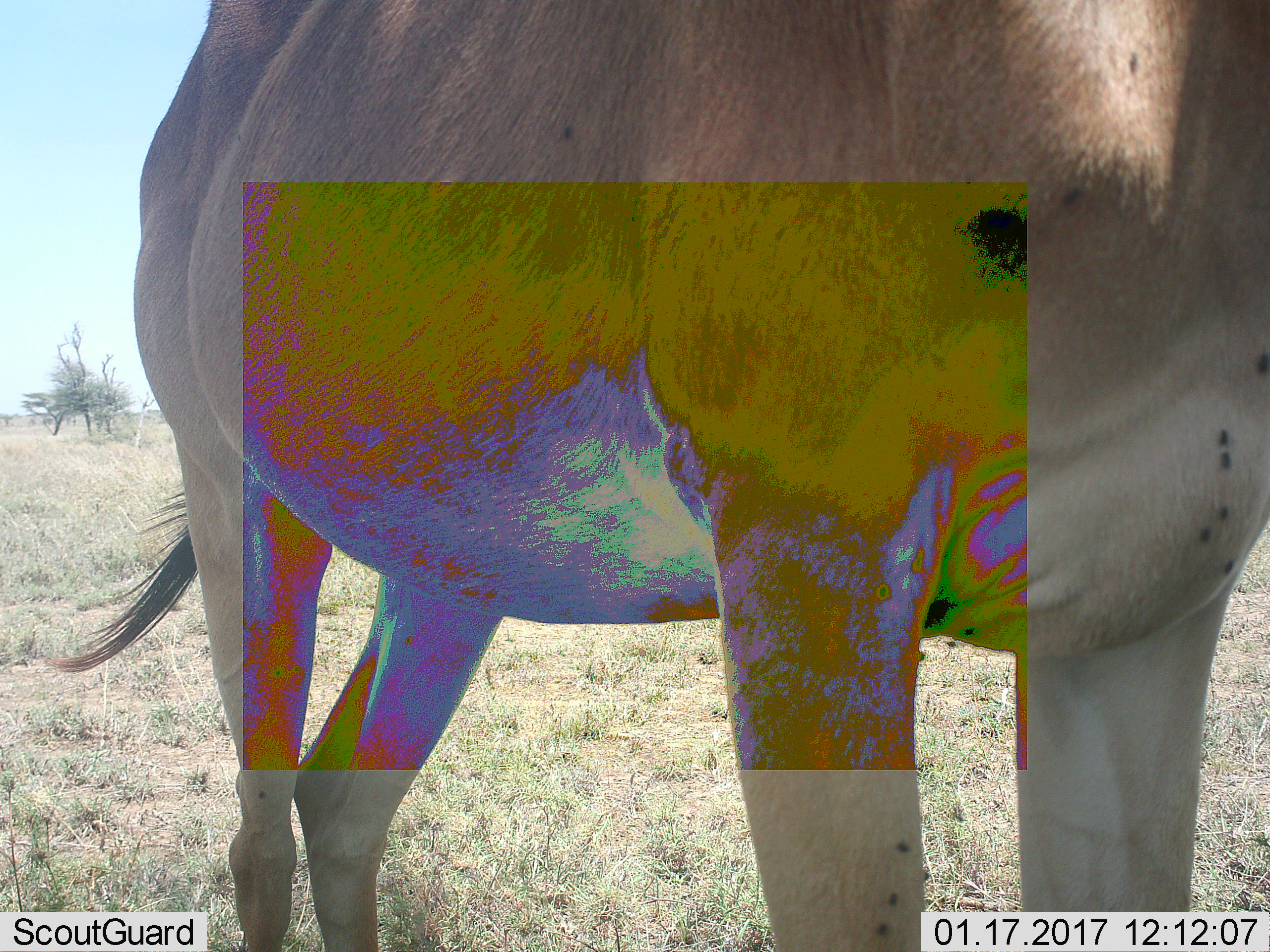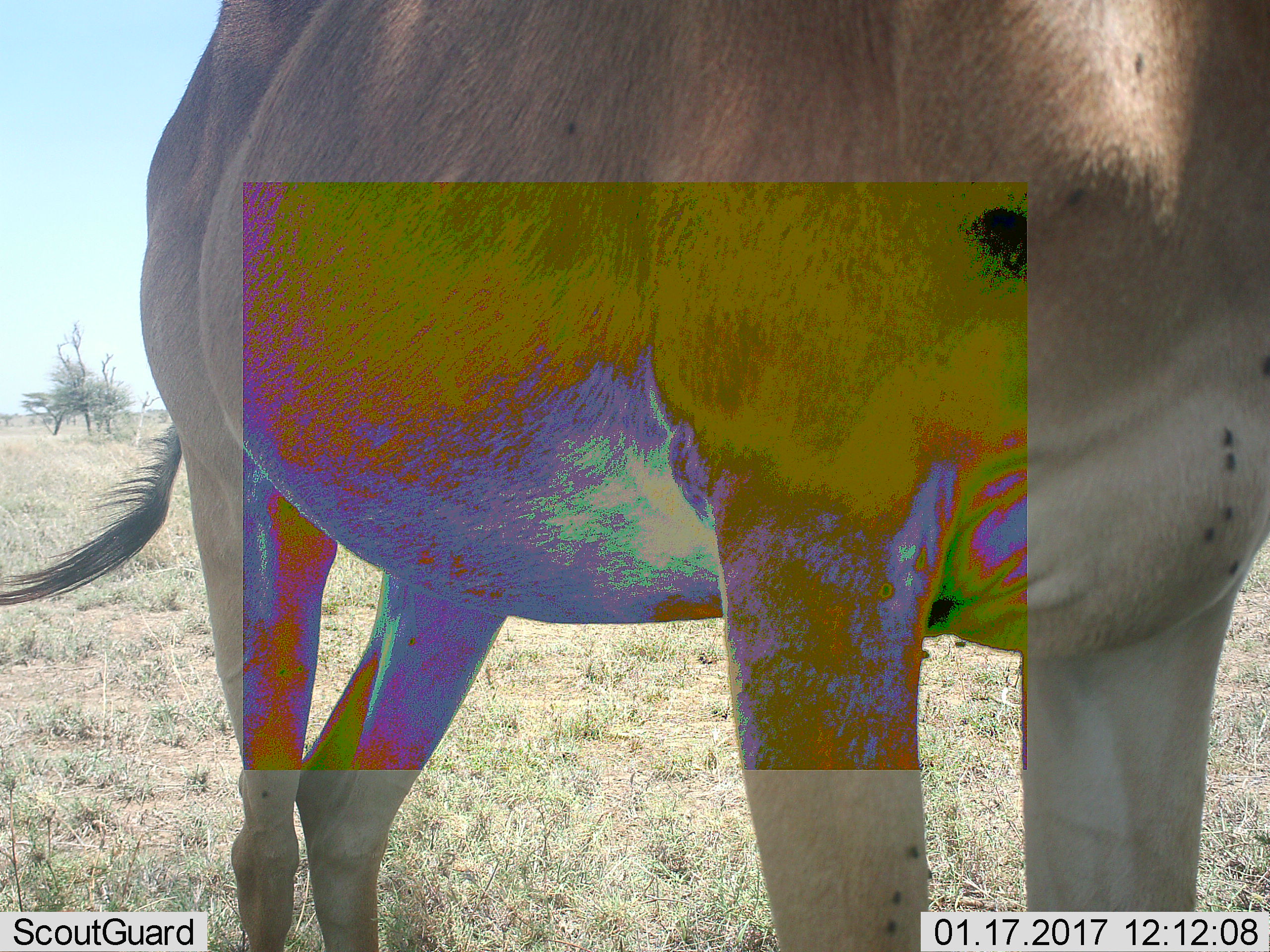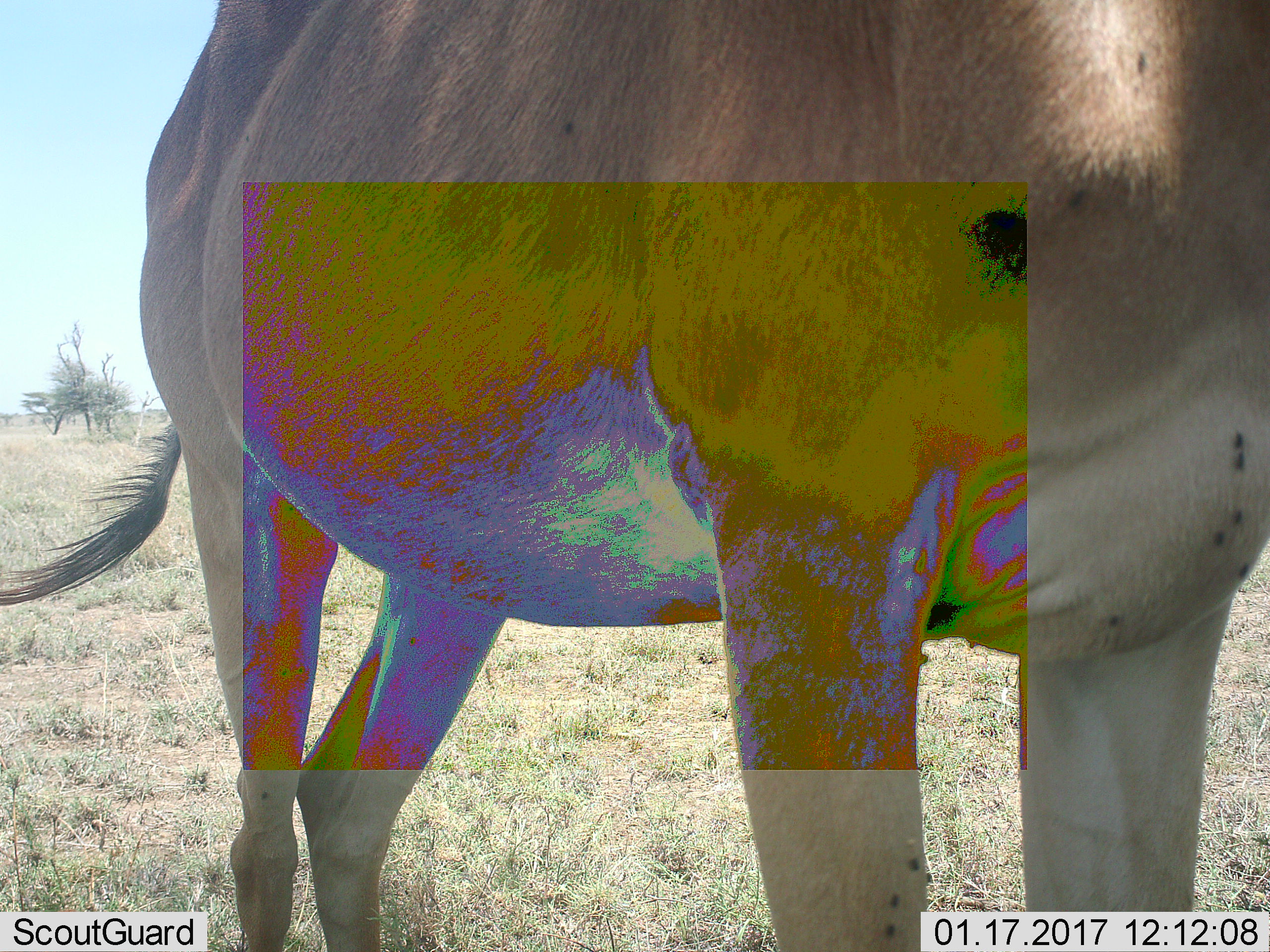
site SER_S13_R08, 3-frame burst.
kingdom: Animalia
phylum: Chordata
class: Mammalia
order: Artiodactyla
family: Bovidae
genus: Alcelaphus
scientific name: Alcelaphus buselaphus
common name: hartebeest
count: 1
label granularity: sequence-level